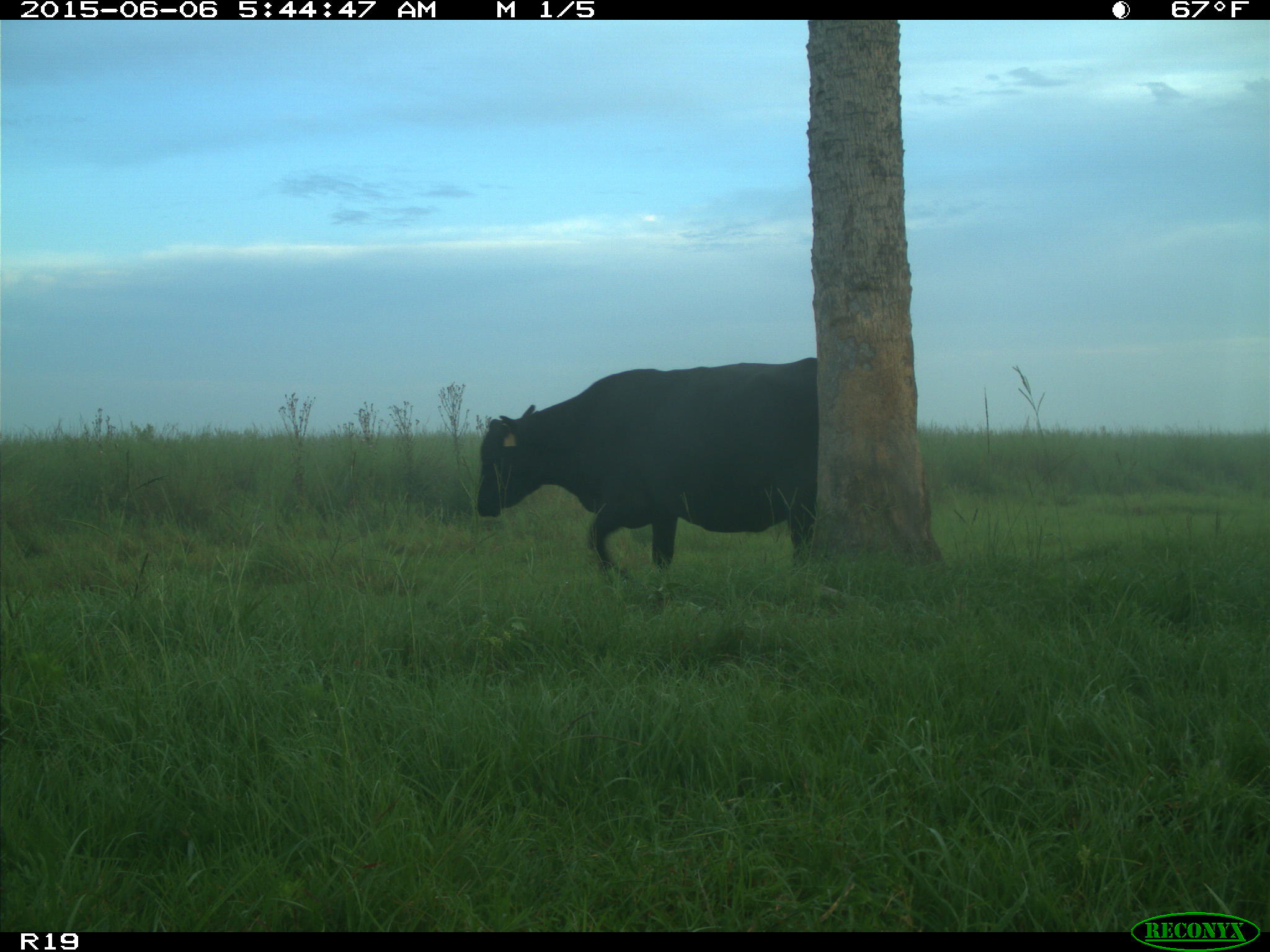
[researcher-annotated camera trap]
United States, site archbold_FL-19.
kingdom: Animalia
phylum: Chordata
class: Mammalia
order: Artiodactyla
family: Bovidae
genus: Bos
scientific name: Bos taurus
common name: domestic cow